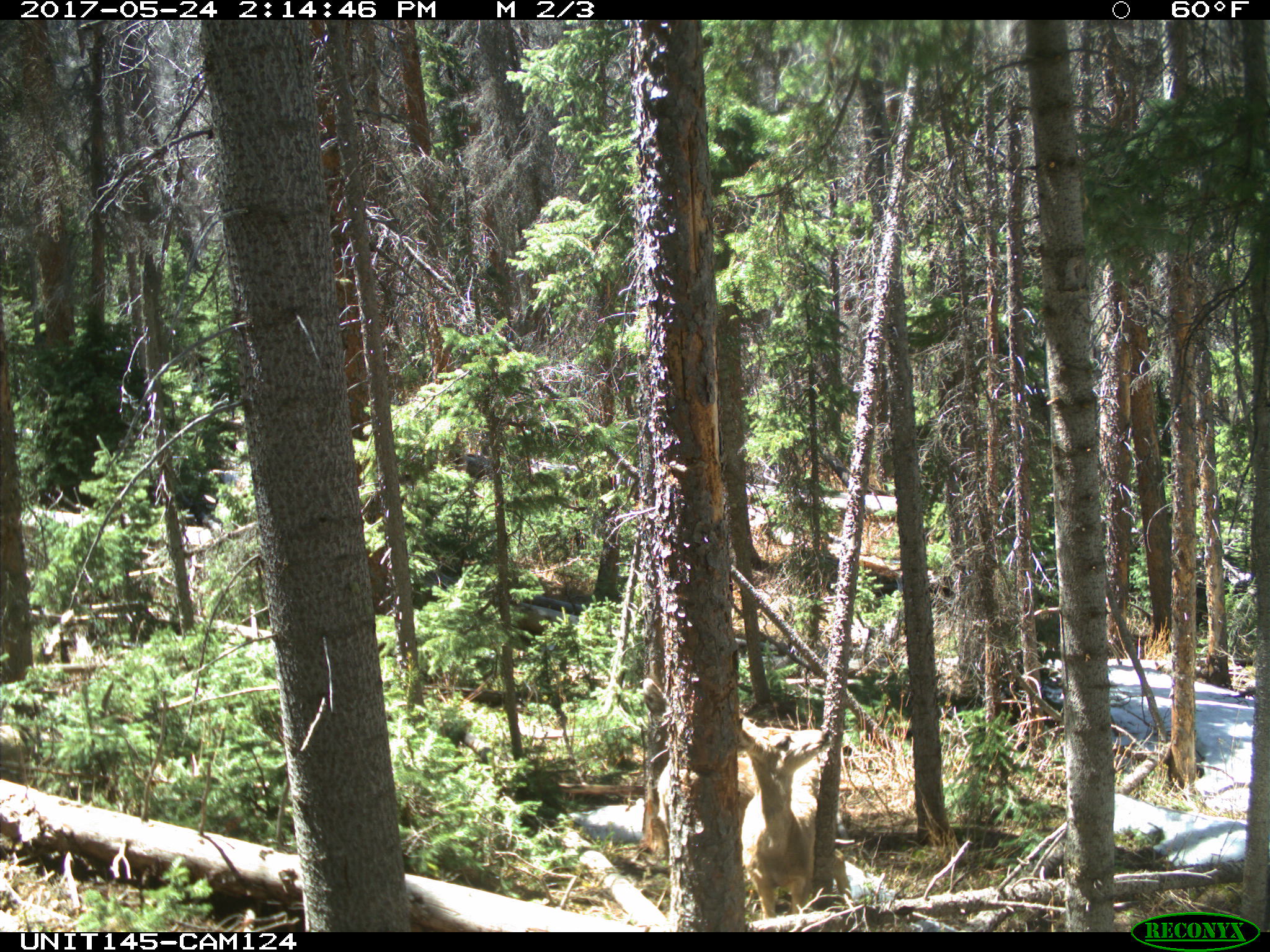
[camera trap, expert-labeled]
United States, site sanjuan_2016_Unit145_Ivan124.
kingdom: Animalia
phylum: Chordata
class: Mammalia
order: Artiodactyla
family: Cervidae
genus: Odocoileus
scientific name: Odocoileus hemionus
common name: mule deer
Odocoileus hemionus (mule deer).